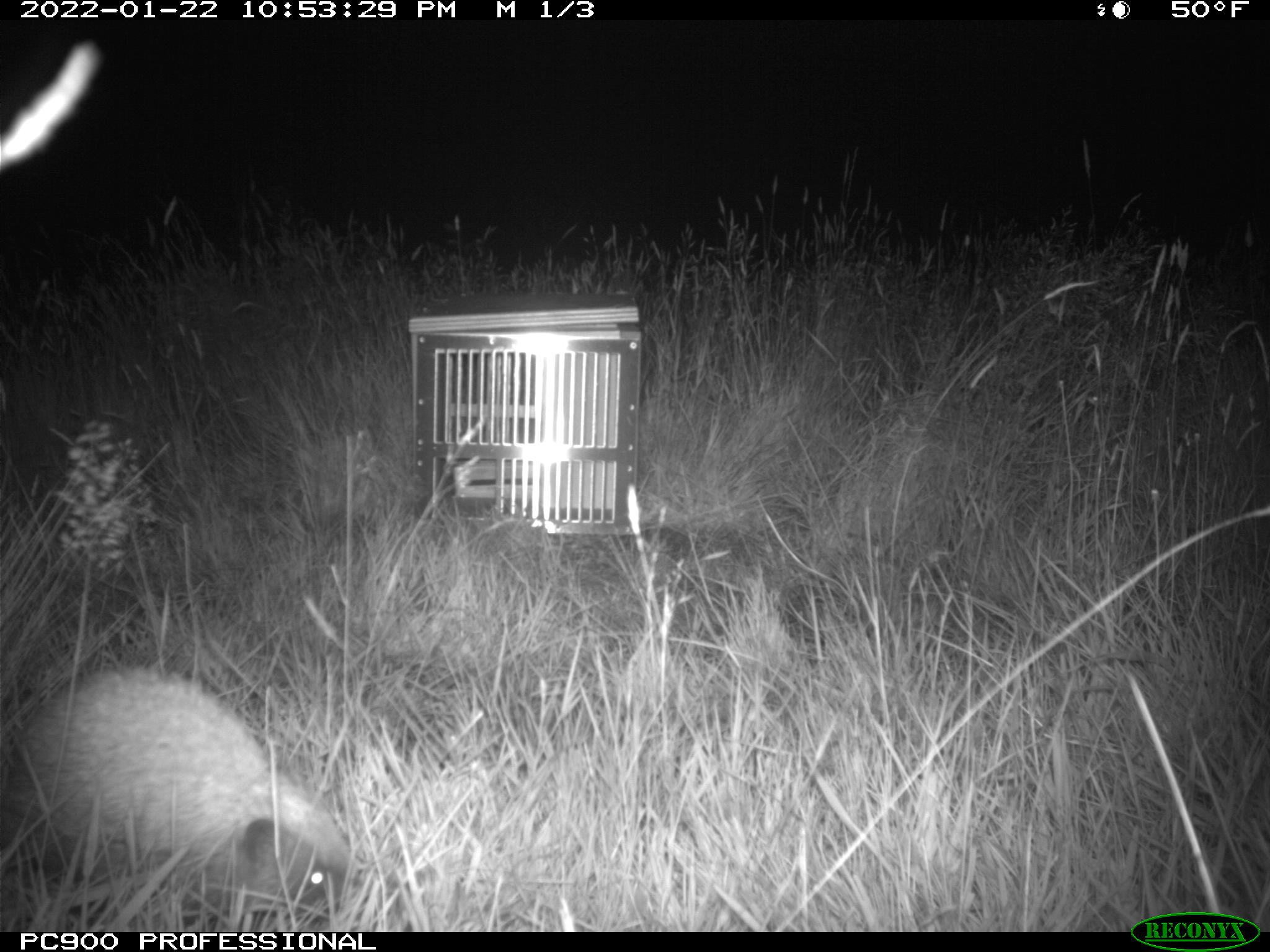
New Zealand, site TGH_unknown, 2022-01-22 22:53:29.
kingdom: Animalia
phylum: Chordata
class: Mammalia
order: Eulipotyphla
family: Erinaceidae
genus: Erinaceus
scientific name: Erinaceus europaeus europaeus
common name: european hedgehog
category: hedgehog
Hedgehog (european hedgehog) (Erinaceus europaeus europaeus).